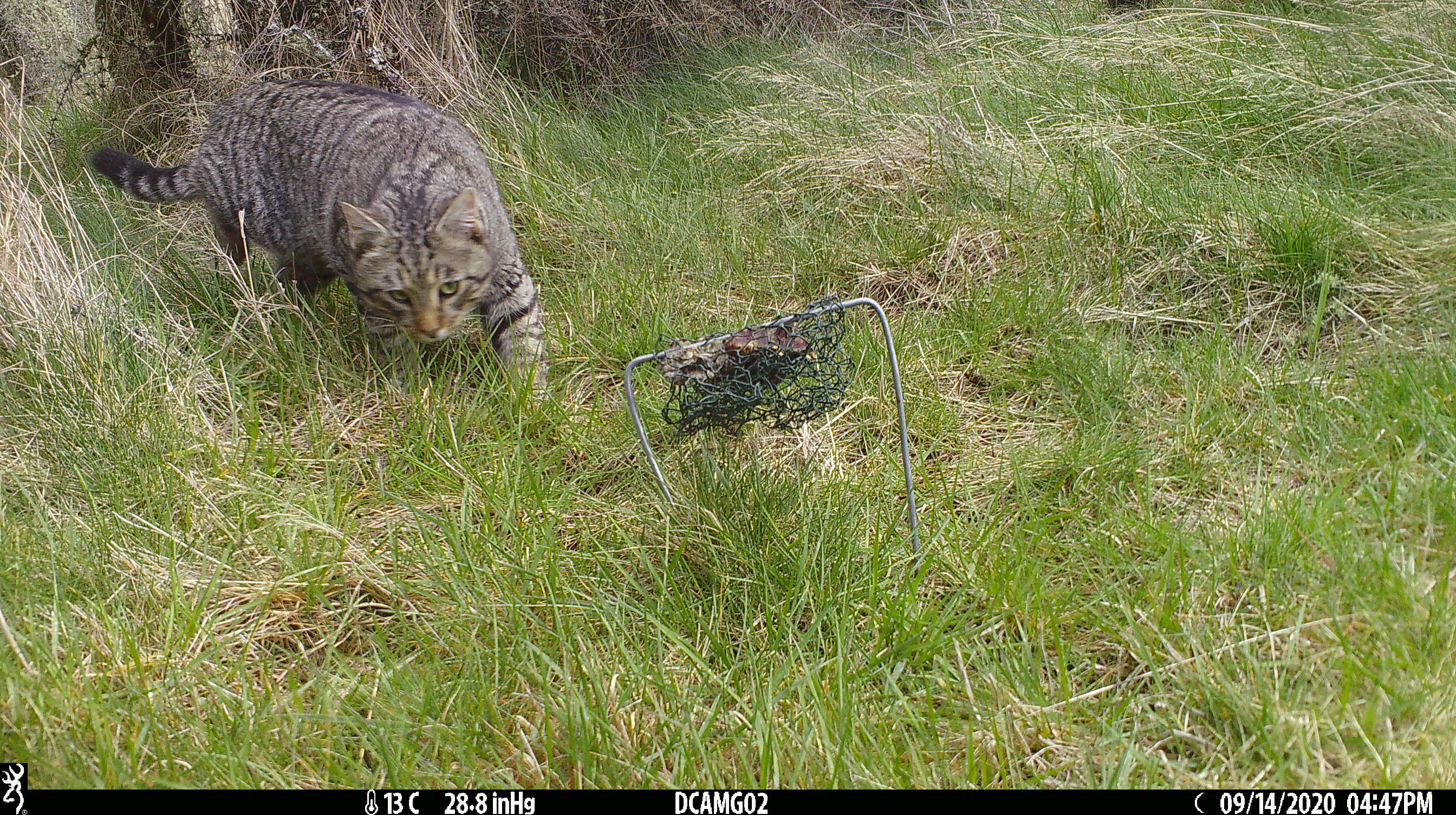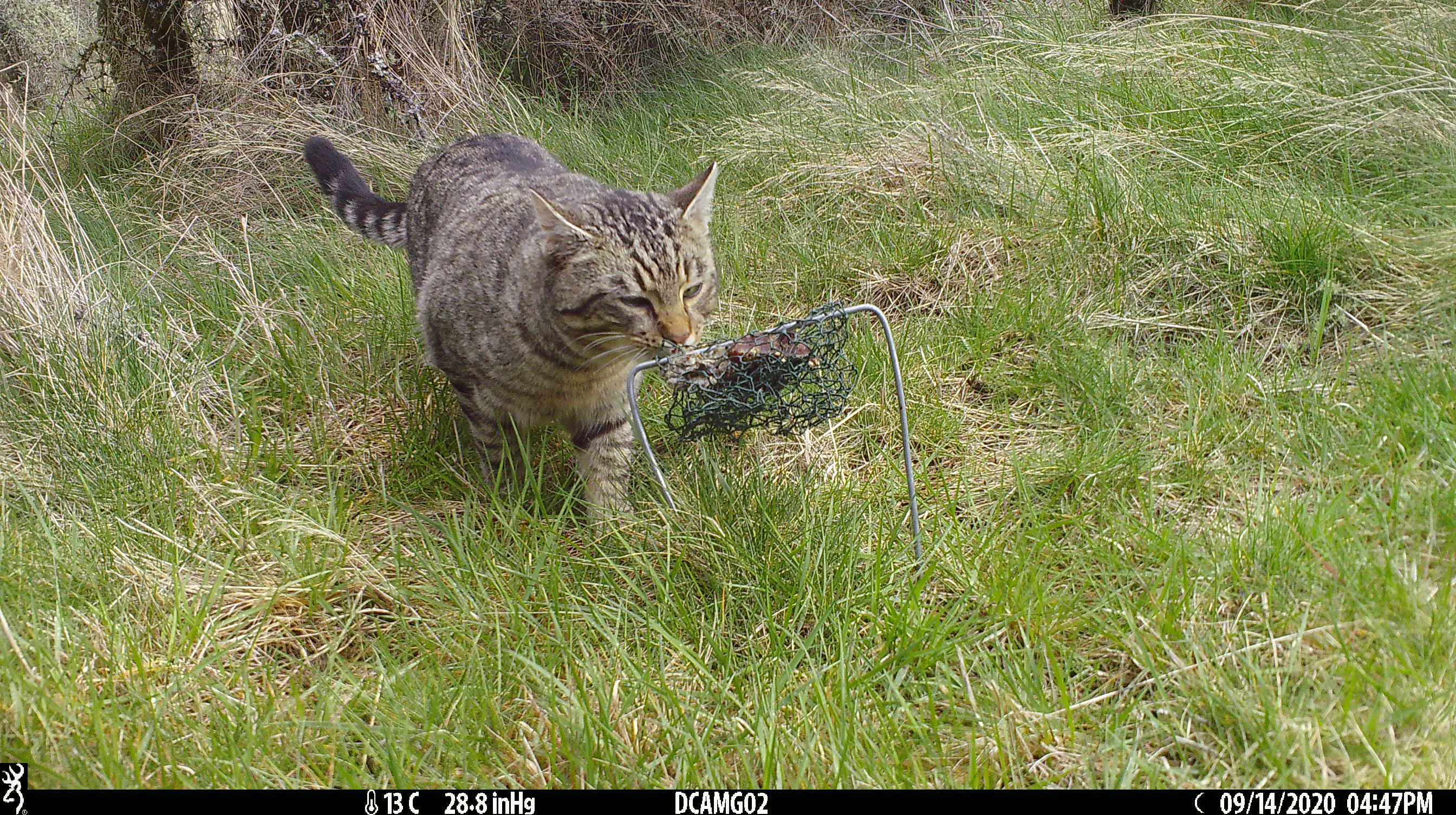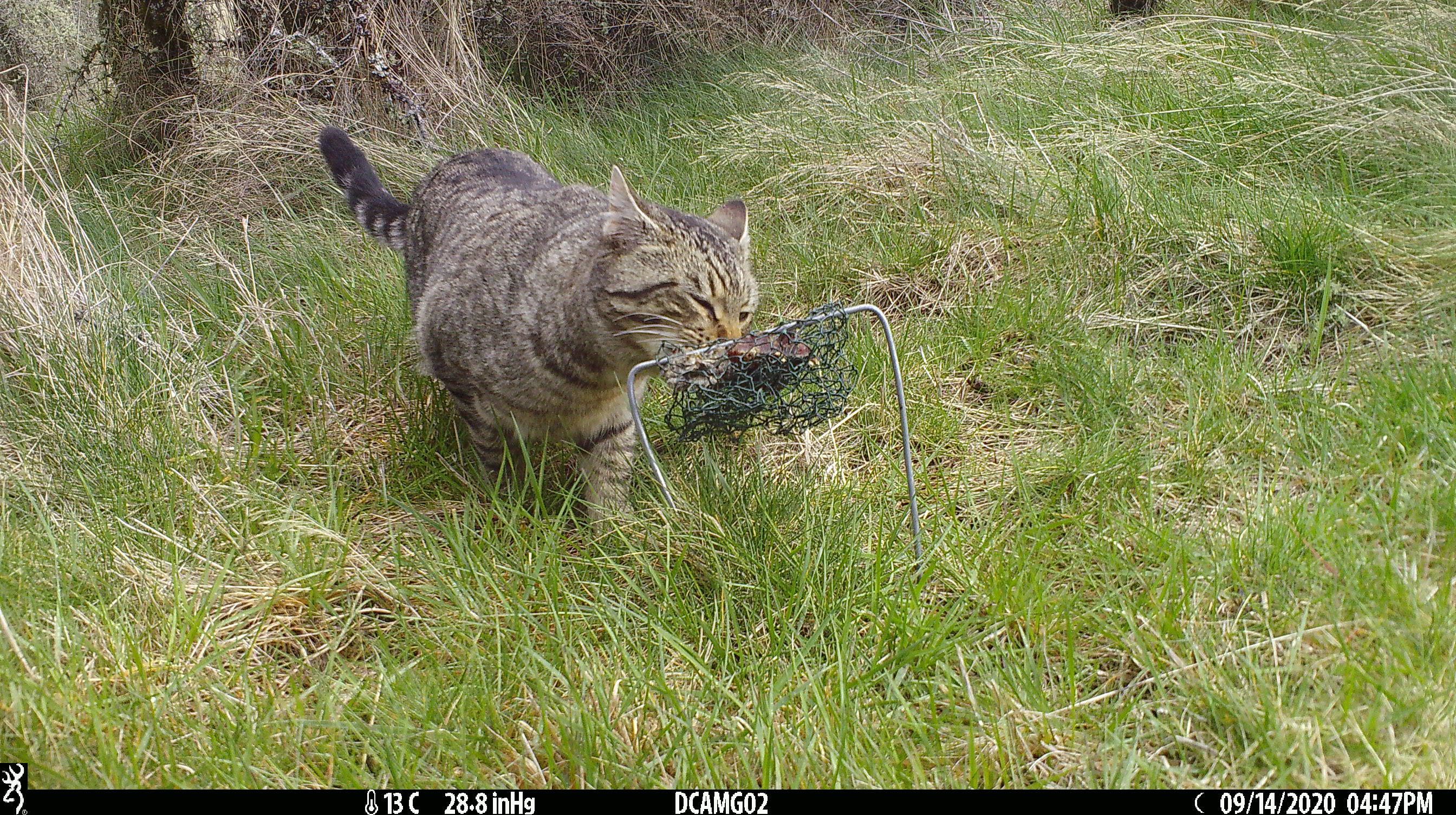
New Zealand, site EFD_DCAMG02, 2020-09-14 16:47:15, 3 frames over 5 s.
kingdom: Animalia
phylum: Chordata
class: Mammalia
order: Carnivora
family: Felidae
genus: Felis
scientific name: Felis catus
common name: domestic cat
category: cat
Cat (domestic cat) (Felis catus).